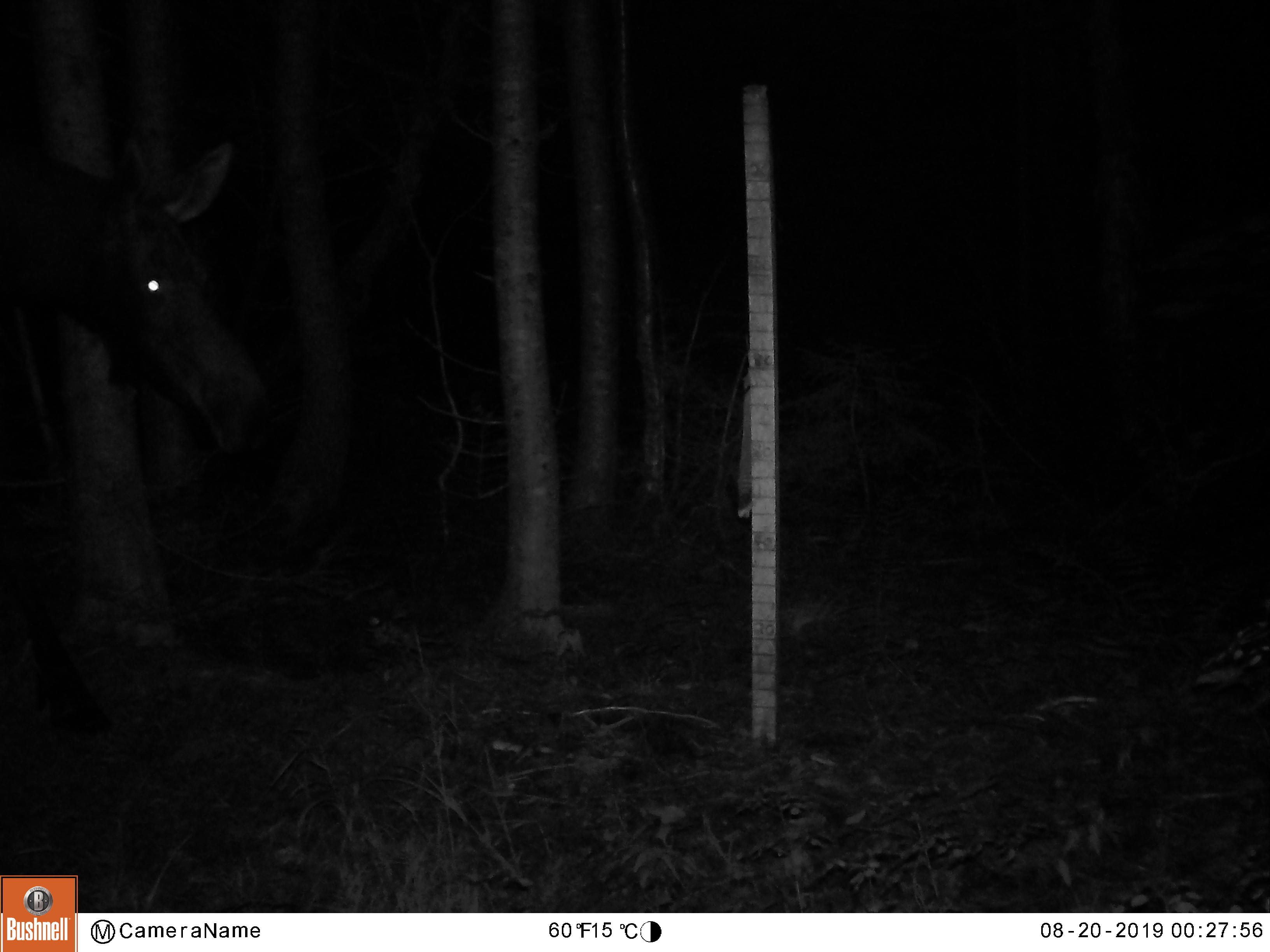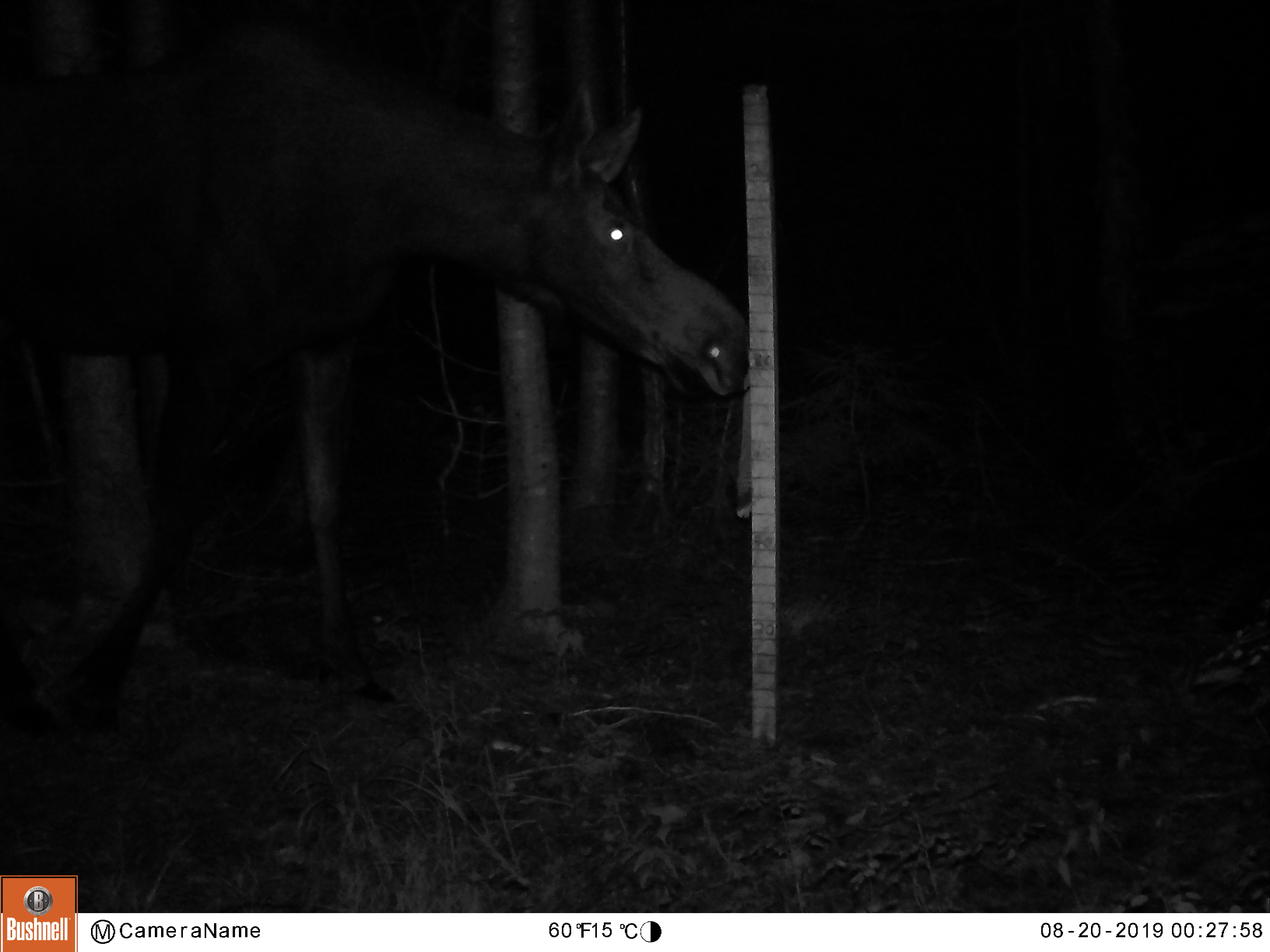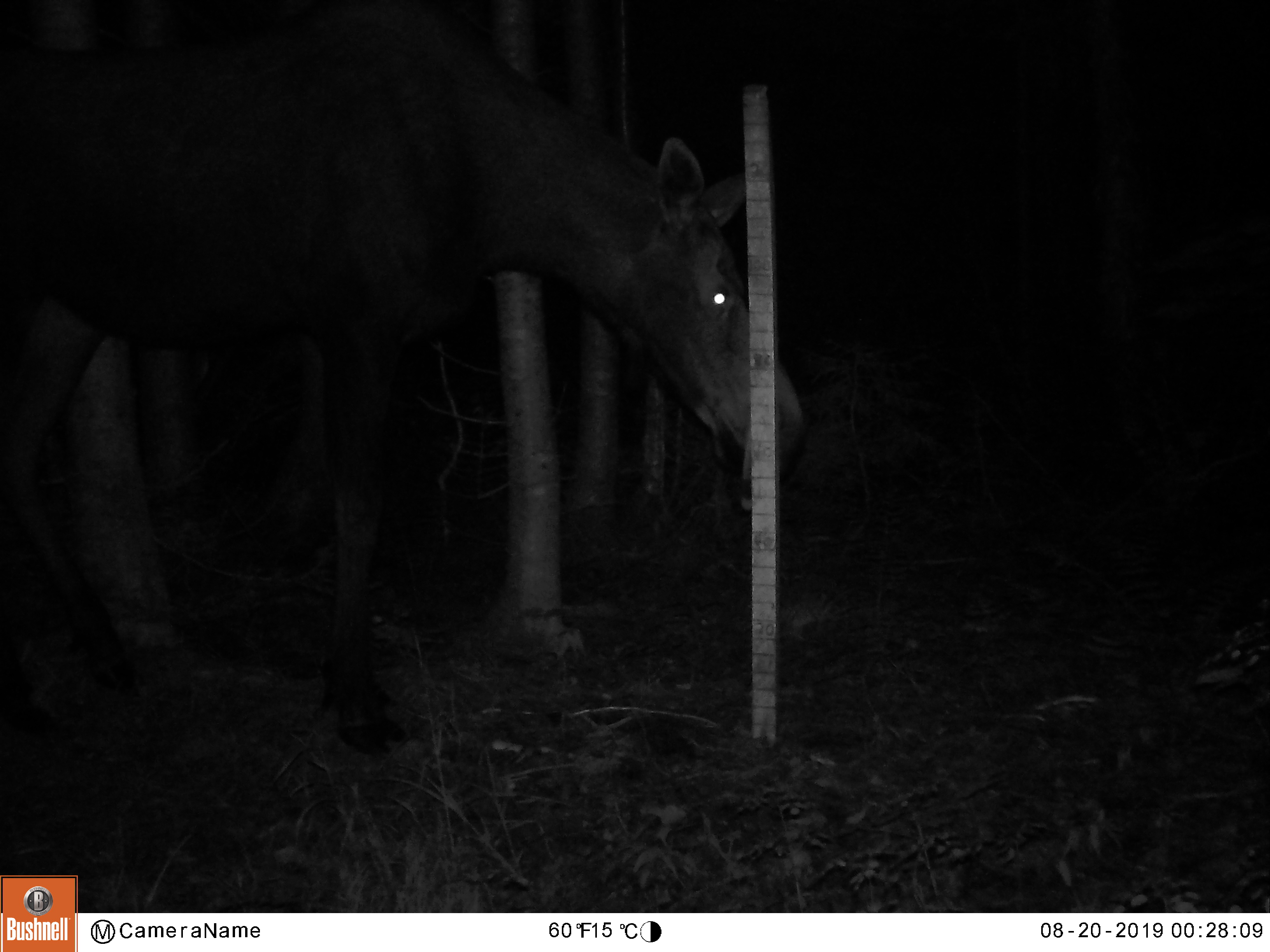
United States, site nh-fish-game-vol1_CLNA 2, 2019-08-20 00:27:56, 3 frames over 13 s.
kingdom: Animalia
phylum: Chordata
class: Mammalia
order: Artiodactyla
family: Cervidae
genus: Alces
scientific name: Alces alces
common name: moose